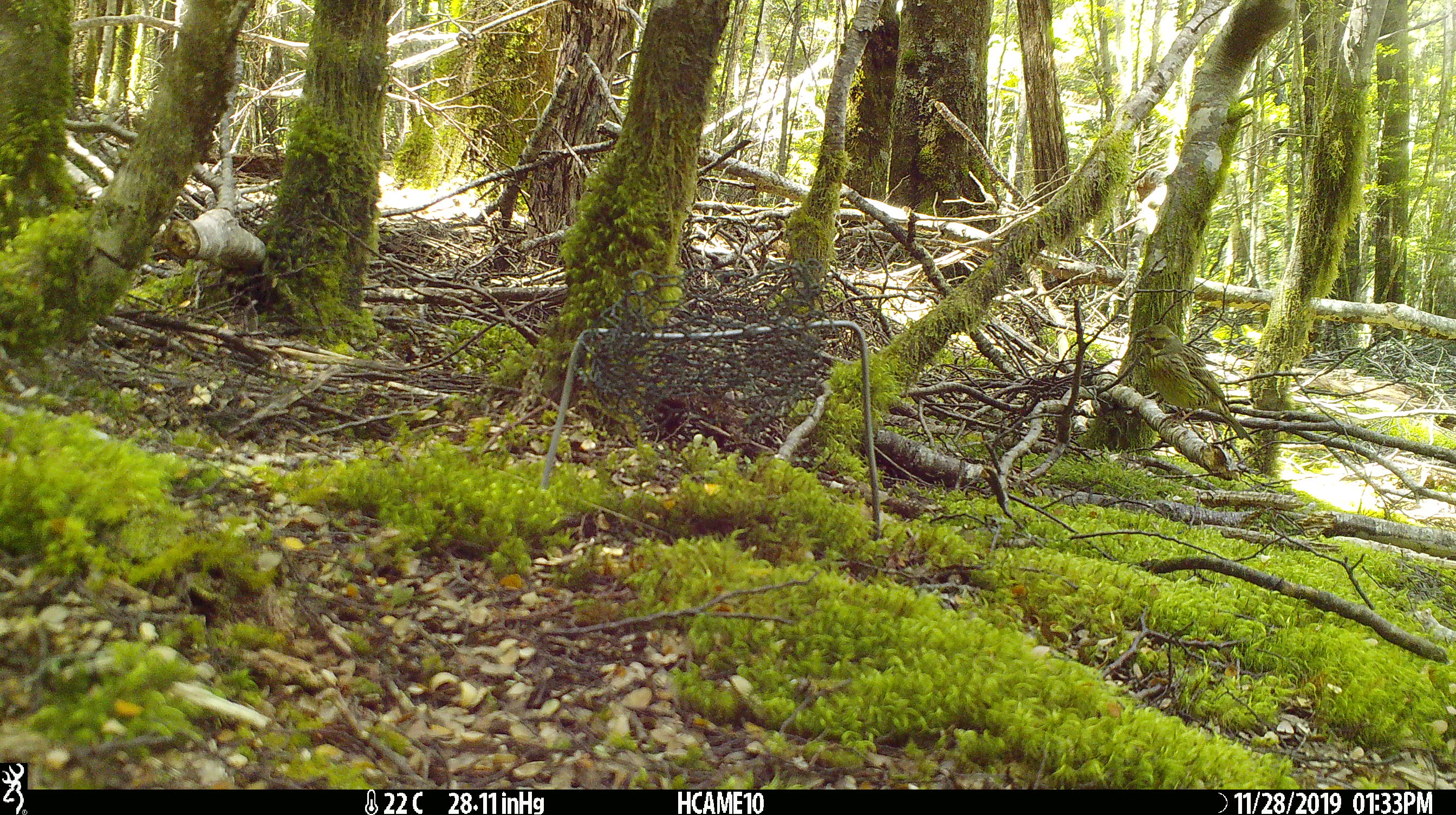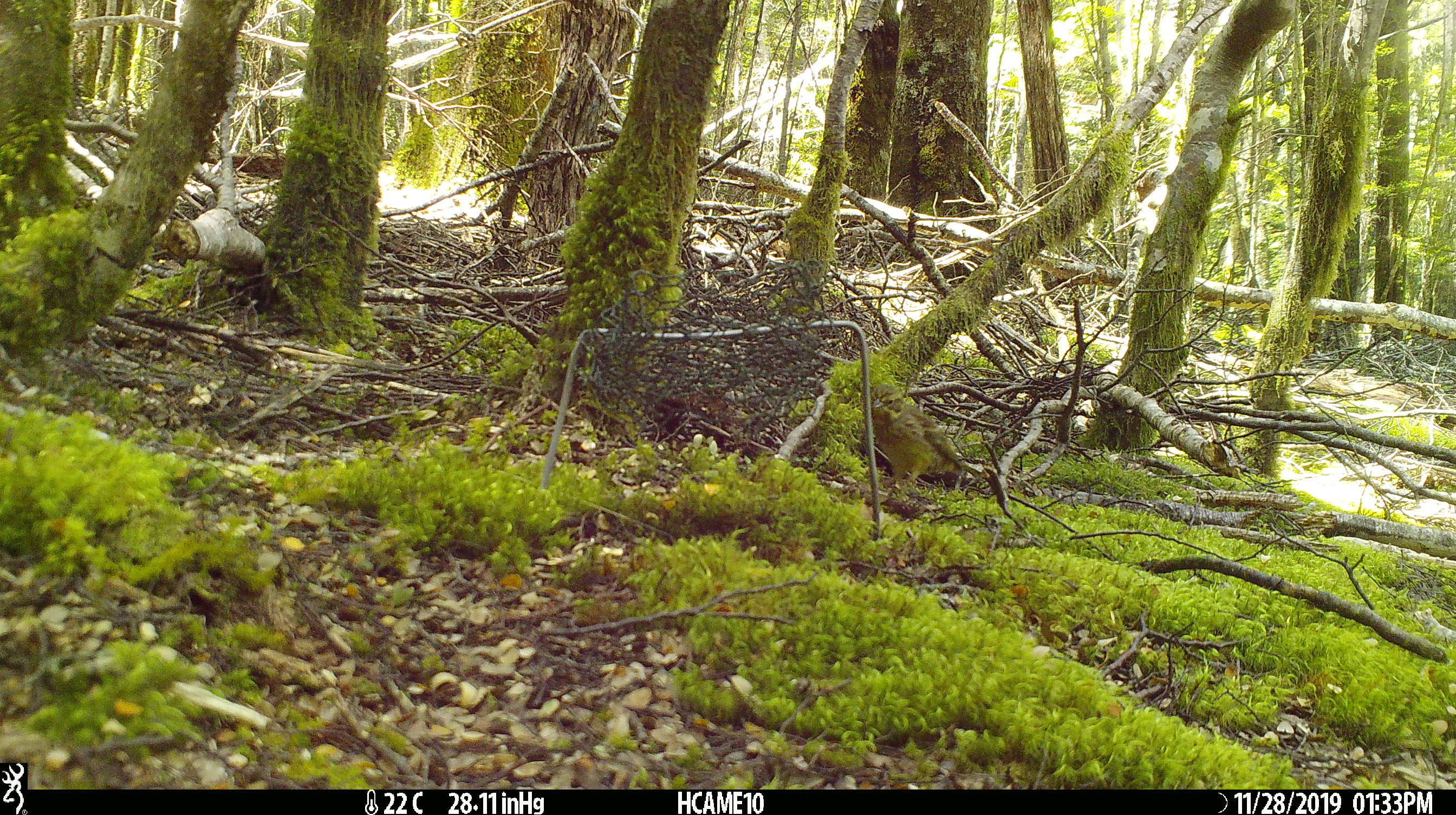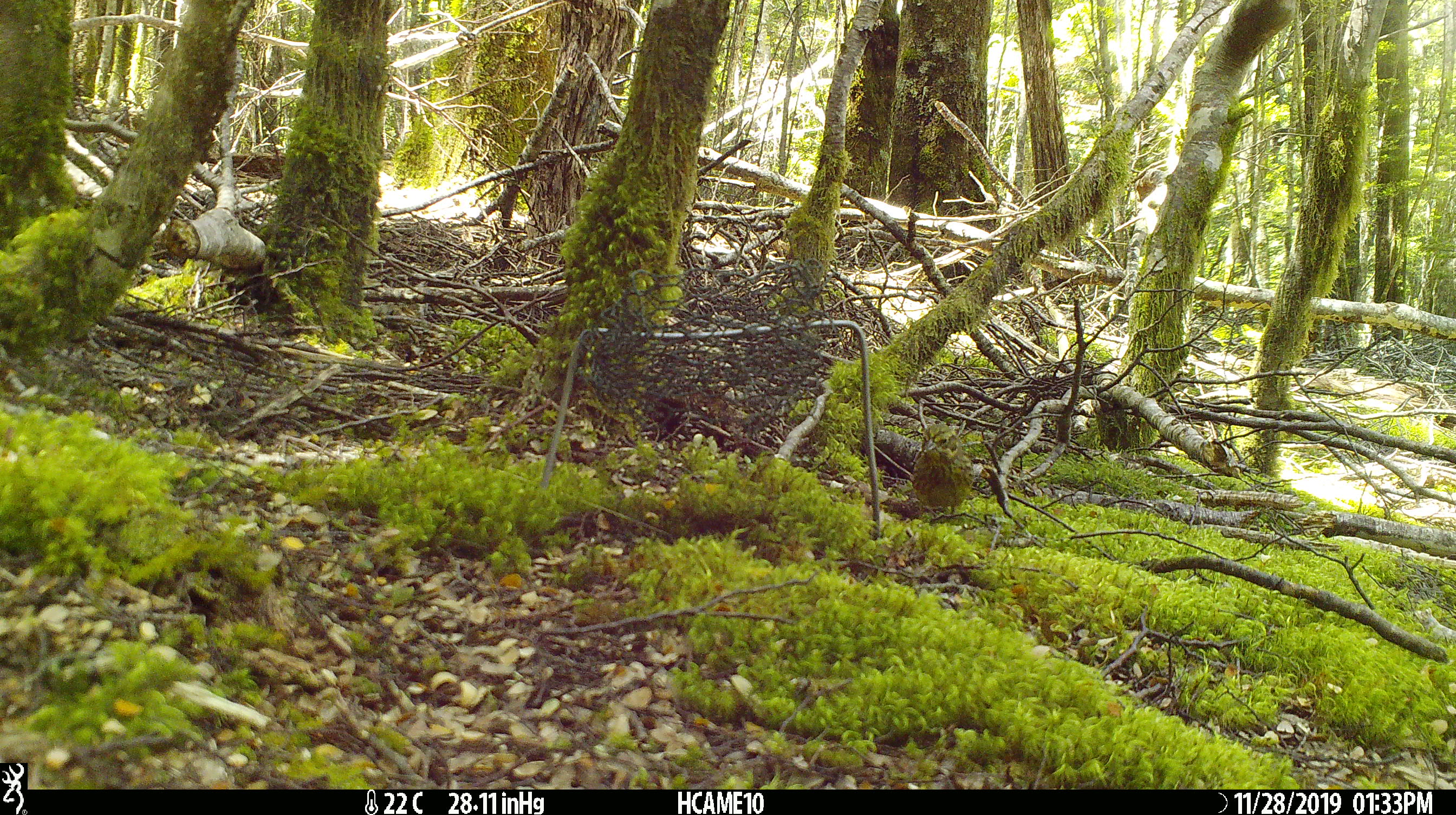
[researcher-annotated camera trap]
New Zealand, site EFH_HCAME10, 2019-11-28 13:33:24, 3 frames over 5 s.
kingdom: Animalia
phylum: Chordata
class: Aves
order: Passeriformes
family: Turdidae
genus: Turdus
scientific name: Turdus philomelos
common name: song thrush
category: thrush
Thrush (song thrush) (Turdus philomelos).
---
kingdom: Animalia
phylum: Chordata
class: Aves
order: Passeriformes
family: Emberizidae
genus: Emberiza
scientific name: Emberiza citrinella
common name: yellowhammer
Yellowhammer (Emberiza citrinella).